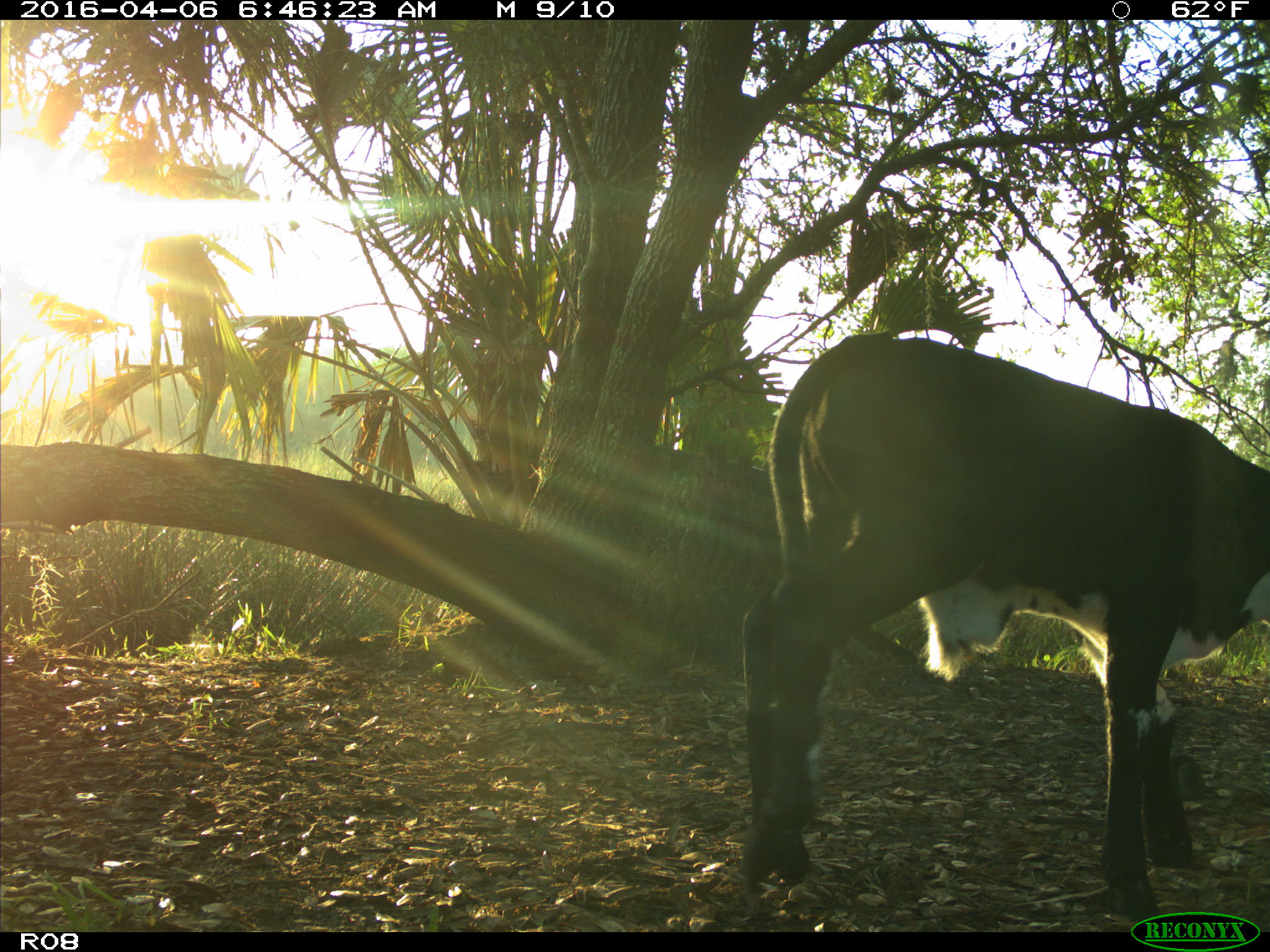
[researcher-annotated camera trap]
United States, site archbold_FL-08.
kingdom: Animalia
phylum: Chordata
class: Mammalia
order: Artiodactyla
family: Bovidae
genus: Bos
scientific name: Bos taurus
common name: domestic cow